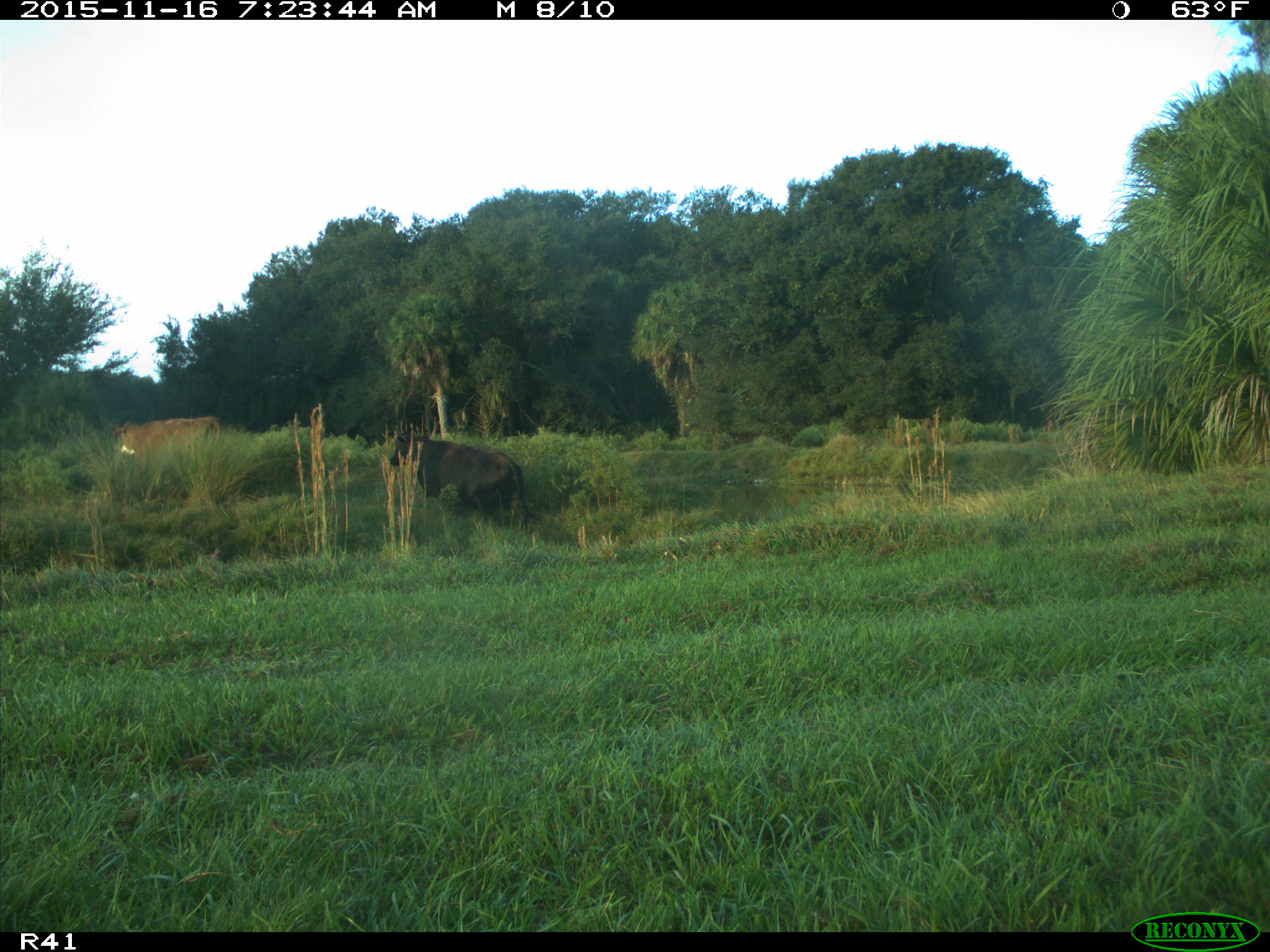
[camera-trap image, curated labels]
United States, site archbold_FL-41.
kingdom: Animalia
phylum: Chordata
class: Mammalia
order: Artiodactyla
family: Bovidae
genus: Bos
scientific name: Bos taurus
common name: domestic cow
Bos taurus (domestic cow).